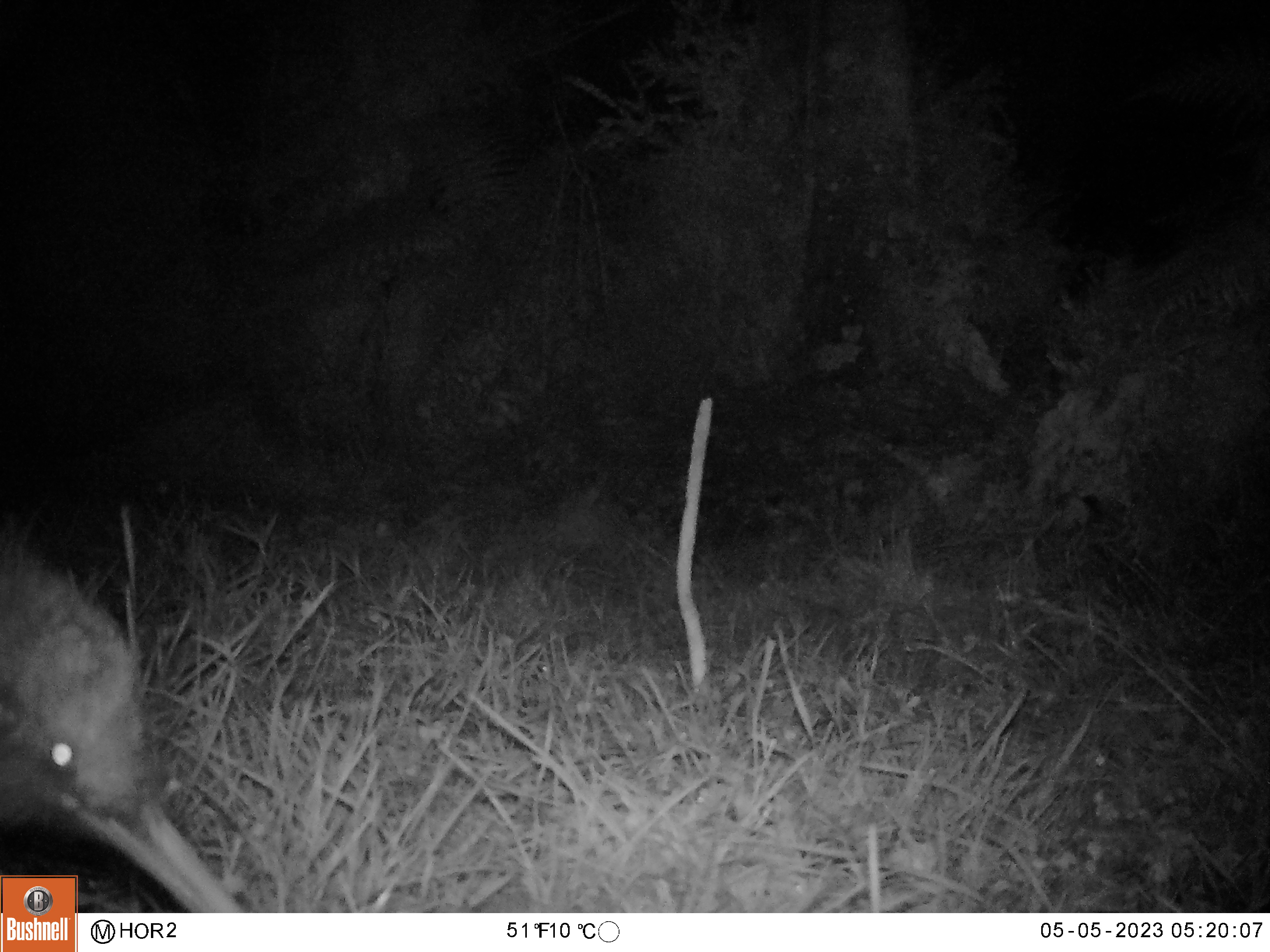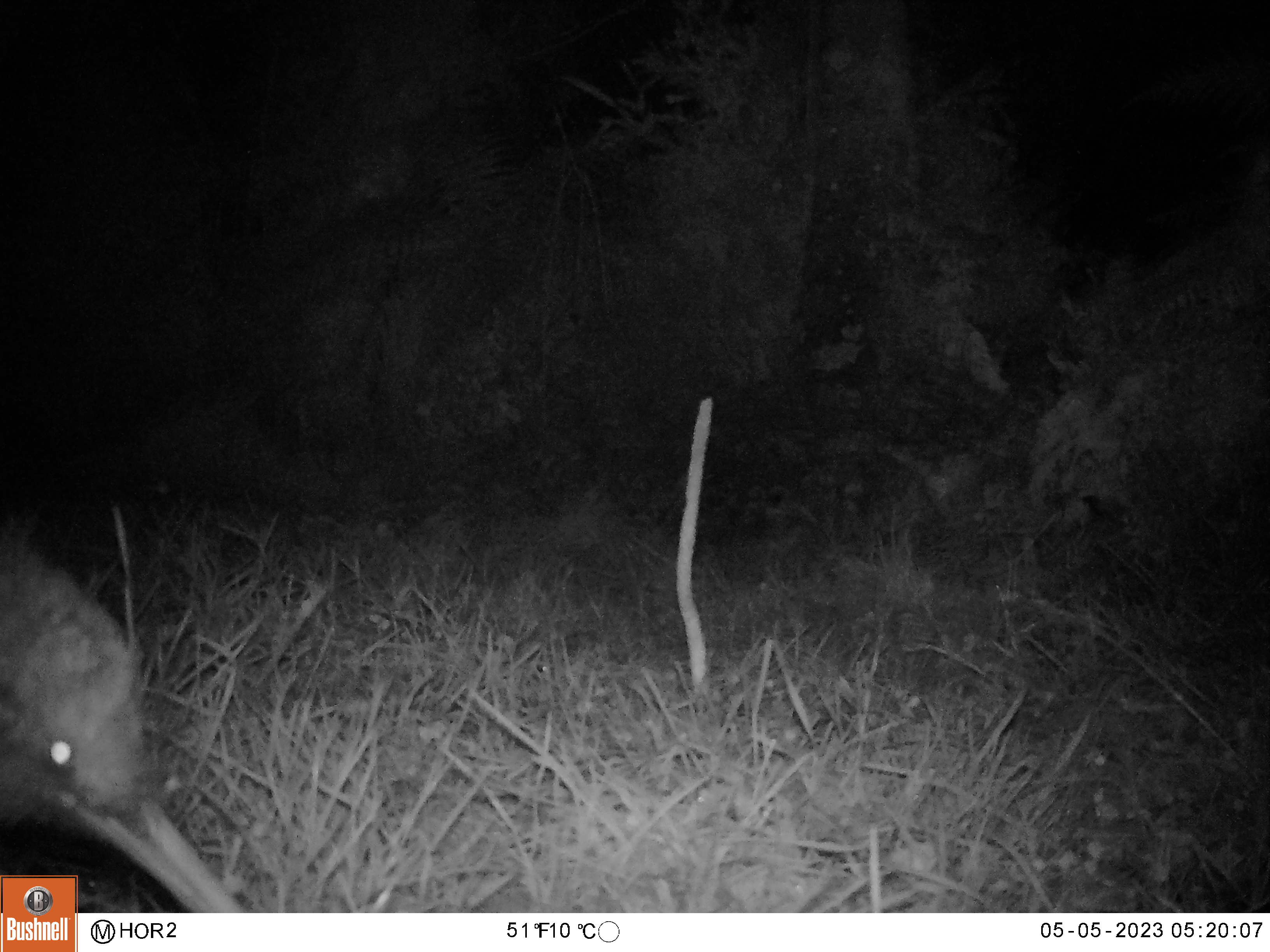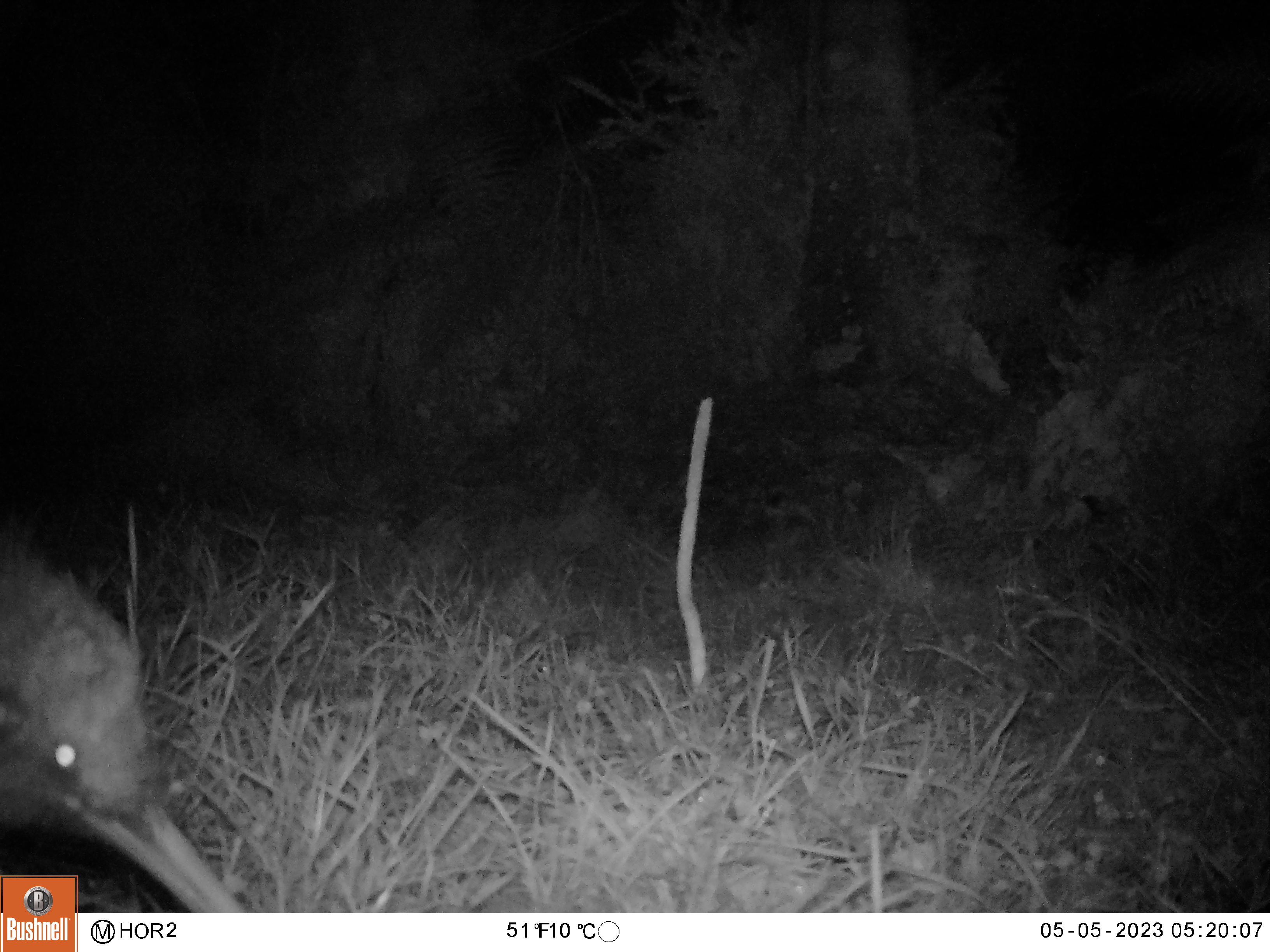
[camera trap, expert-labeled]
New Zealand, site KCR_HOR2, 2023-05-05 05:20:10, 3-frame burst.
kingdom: Animalia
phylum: Chordata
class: Aves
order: Apterygiformes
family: Apterygidae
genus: Apteryx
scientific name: Apteryx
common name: kiwi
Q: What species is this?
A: Kiwi (Apteryx).